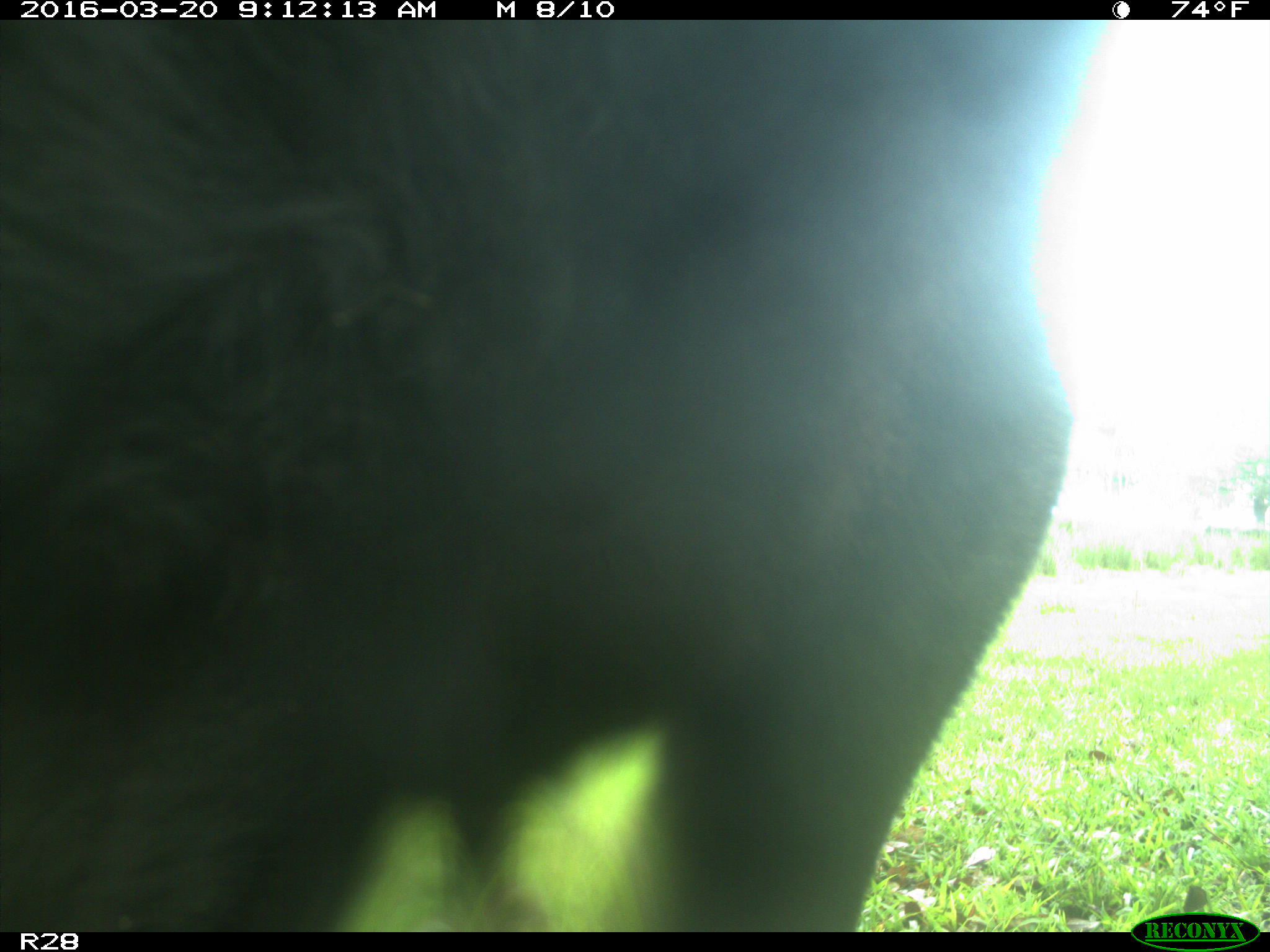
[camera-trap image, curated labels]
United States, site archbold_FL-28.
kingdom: Animalia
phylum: Chordata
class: Mammalia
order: Artiodactyla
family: Bovidae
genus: Bos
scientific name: Bos taurus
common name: domestic cow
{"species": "Bos taurus (domestic cow)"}